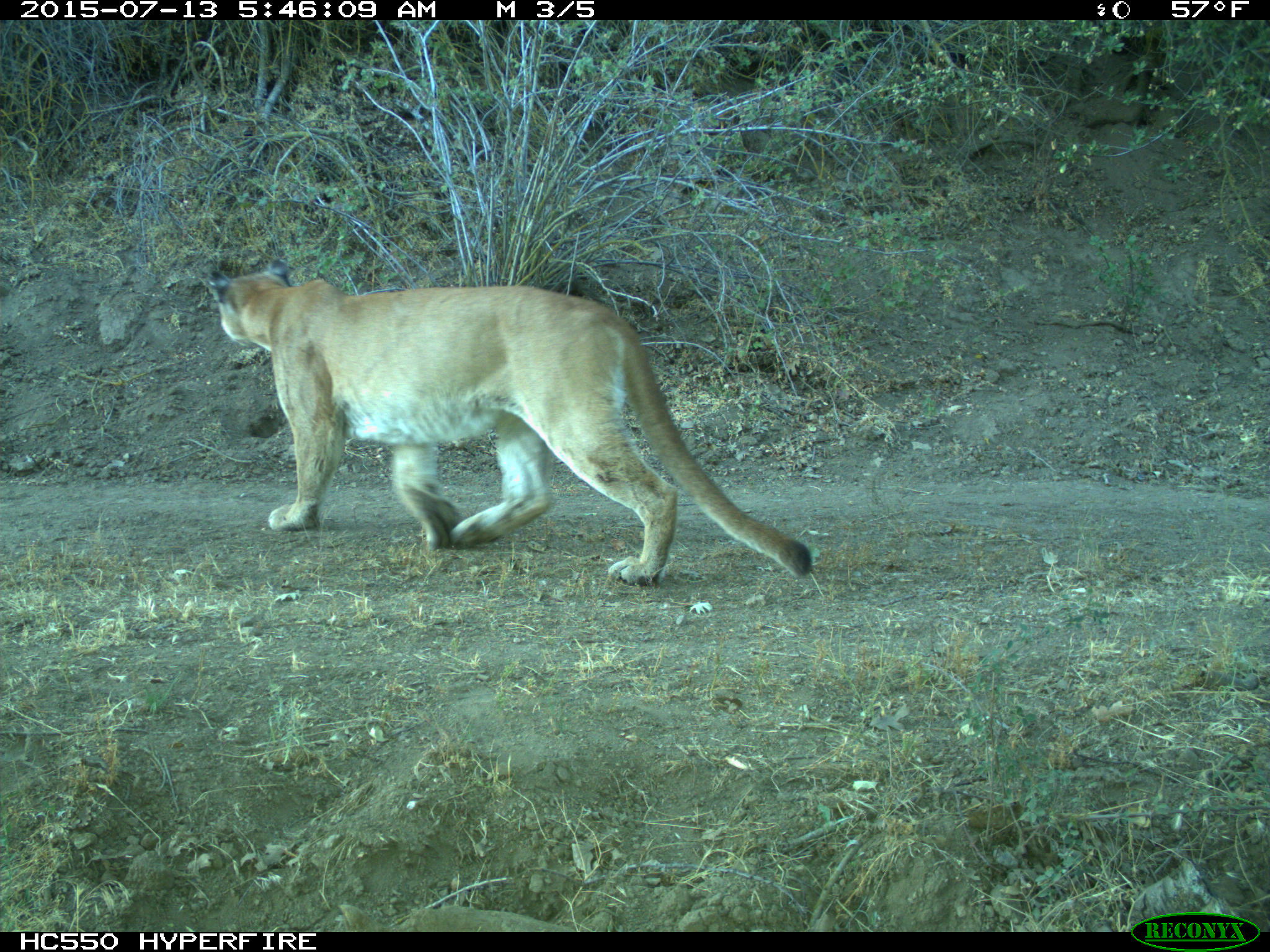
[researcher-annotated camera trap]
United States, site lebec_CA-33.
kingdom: Animalia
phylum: Chordata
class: Mammalia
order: Carnivora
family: Felidae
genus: Puma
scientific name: Puma concolor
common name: mountain lion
Puma concolor (mountain lion).